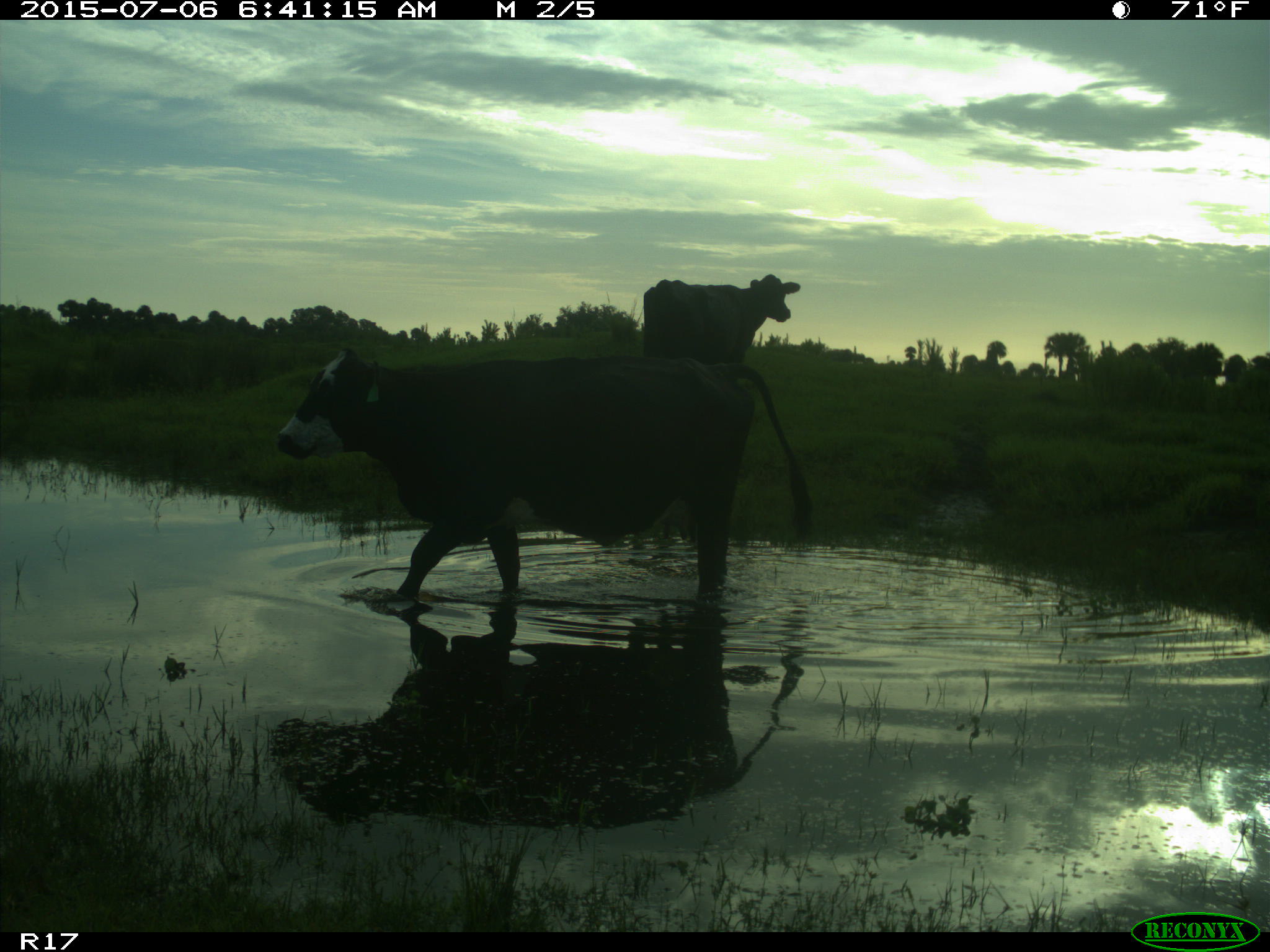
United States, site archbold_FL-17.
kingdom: Animalia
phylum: Chordata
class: Mammalia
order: Artiodactyla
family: Bovidae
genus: Bos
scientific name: Bos taurus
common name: domestic cow